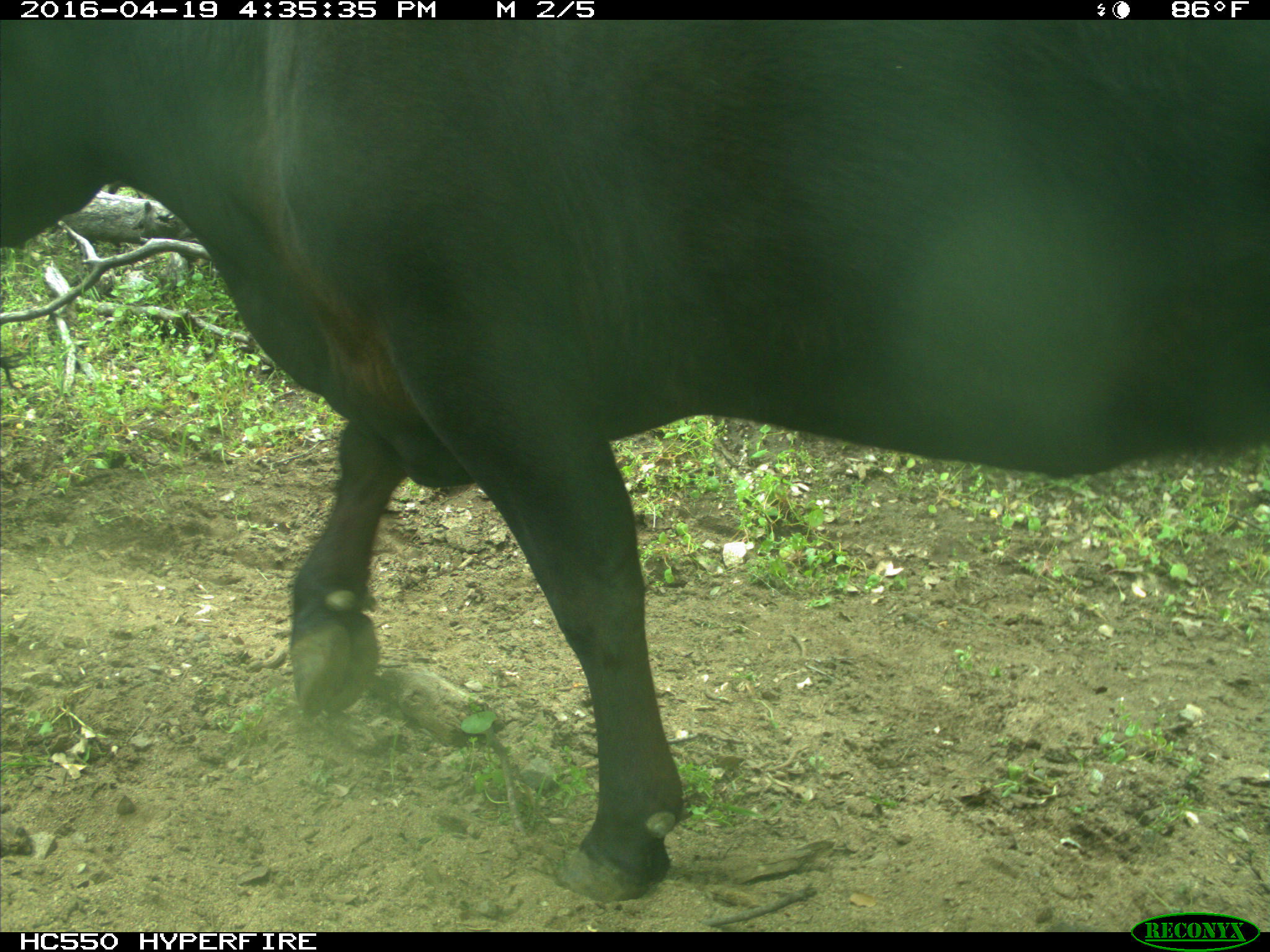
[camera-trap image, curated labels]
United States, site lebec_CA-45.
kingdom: Animalia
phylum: Chordata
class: Mammalia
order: Artiodactyla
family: Bovidae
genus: Bos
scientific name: Bos taurus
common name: domestic cow